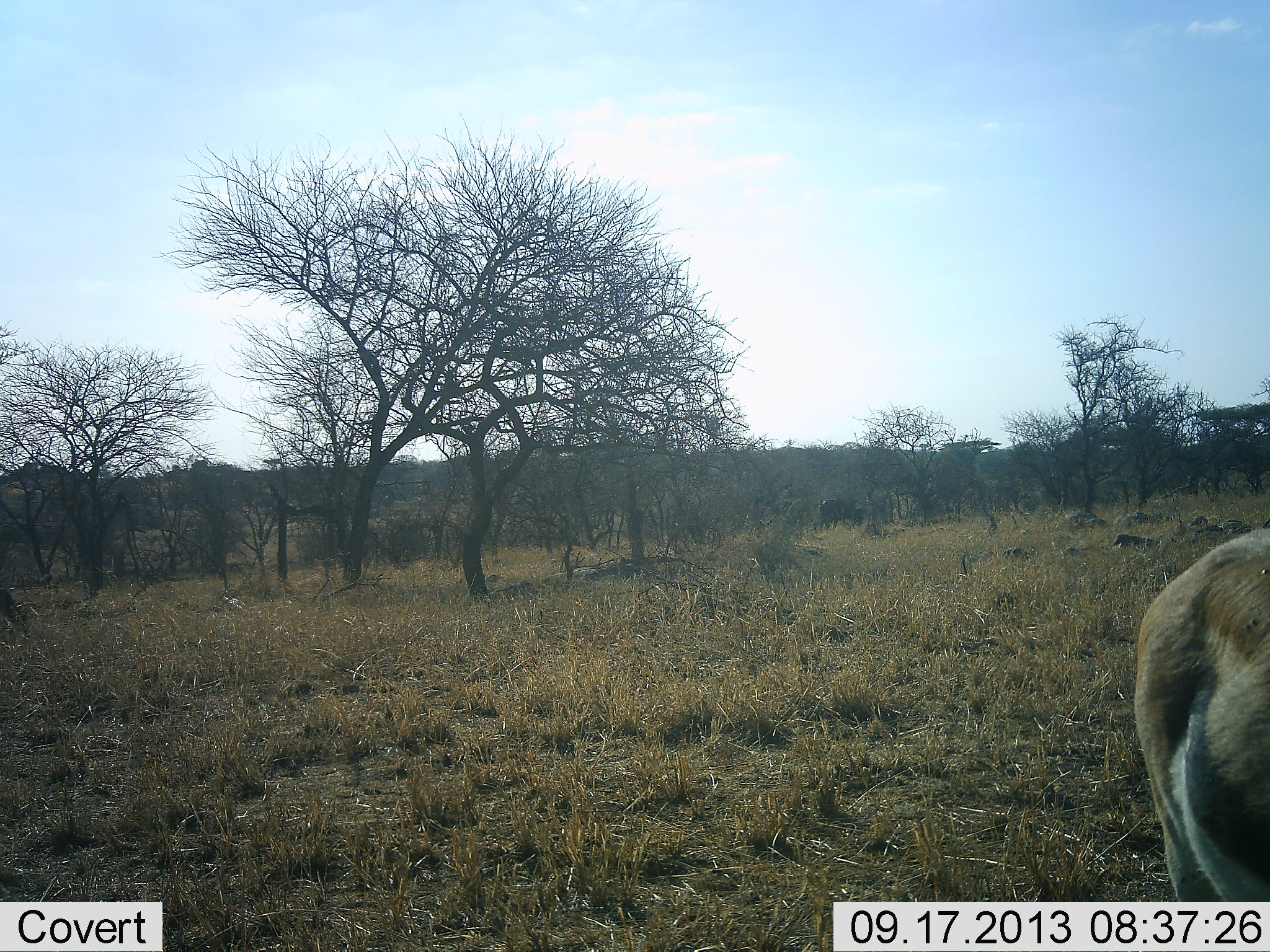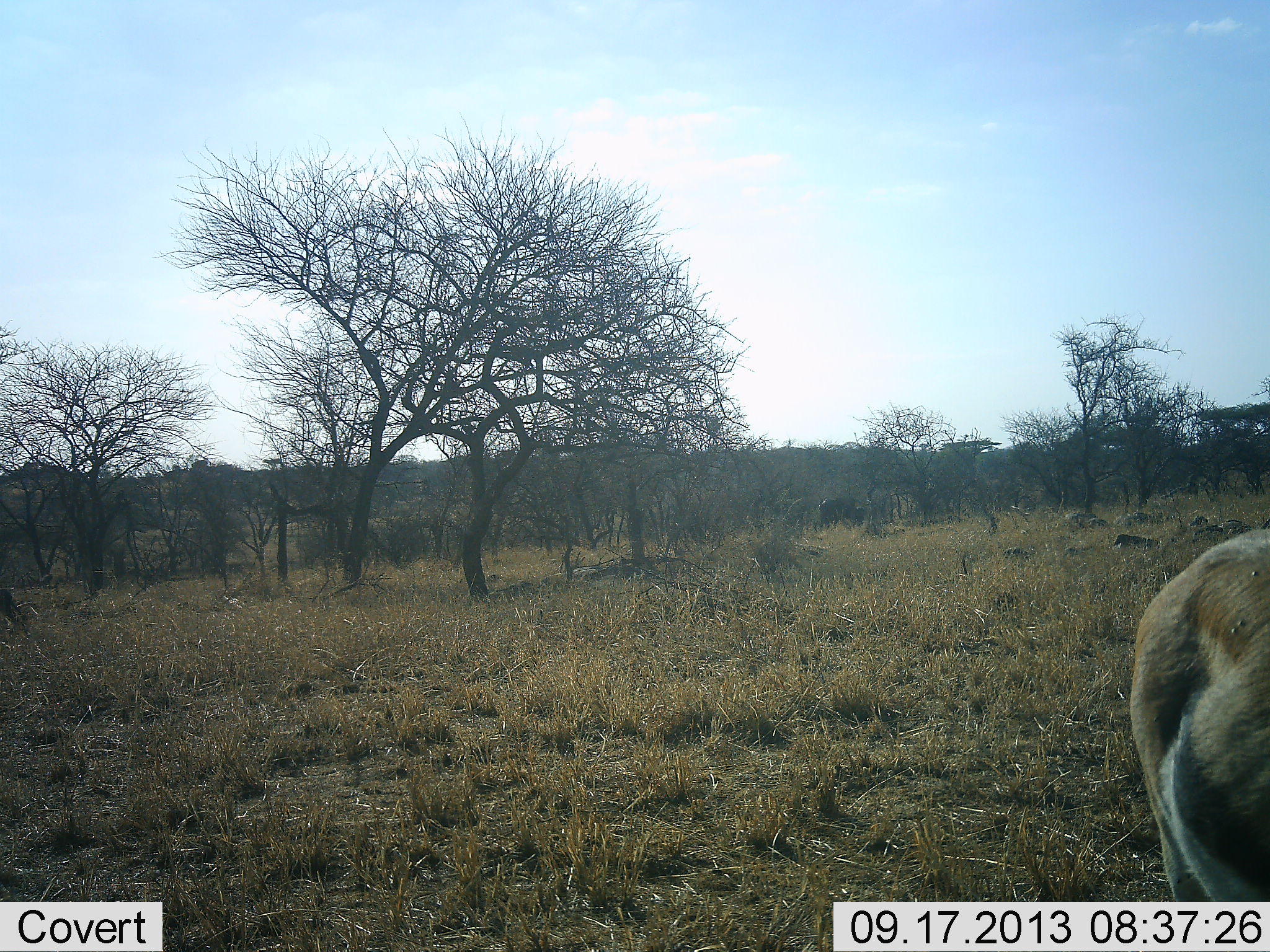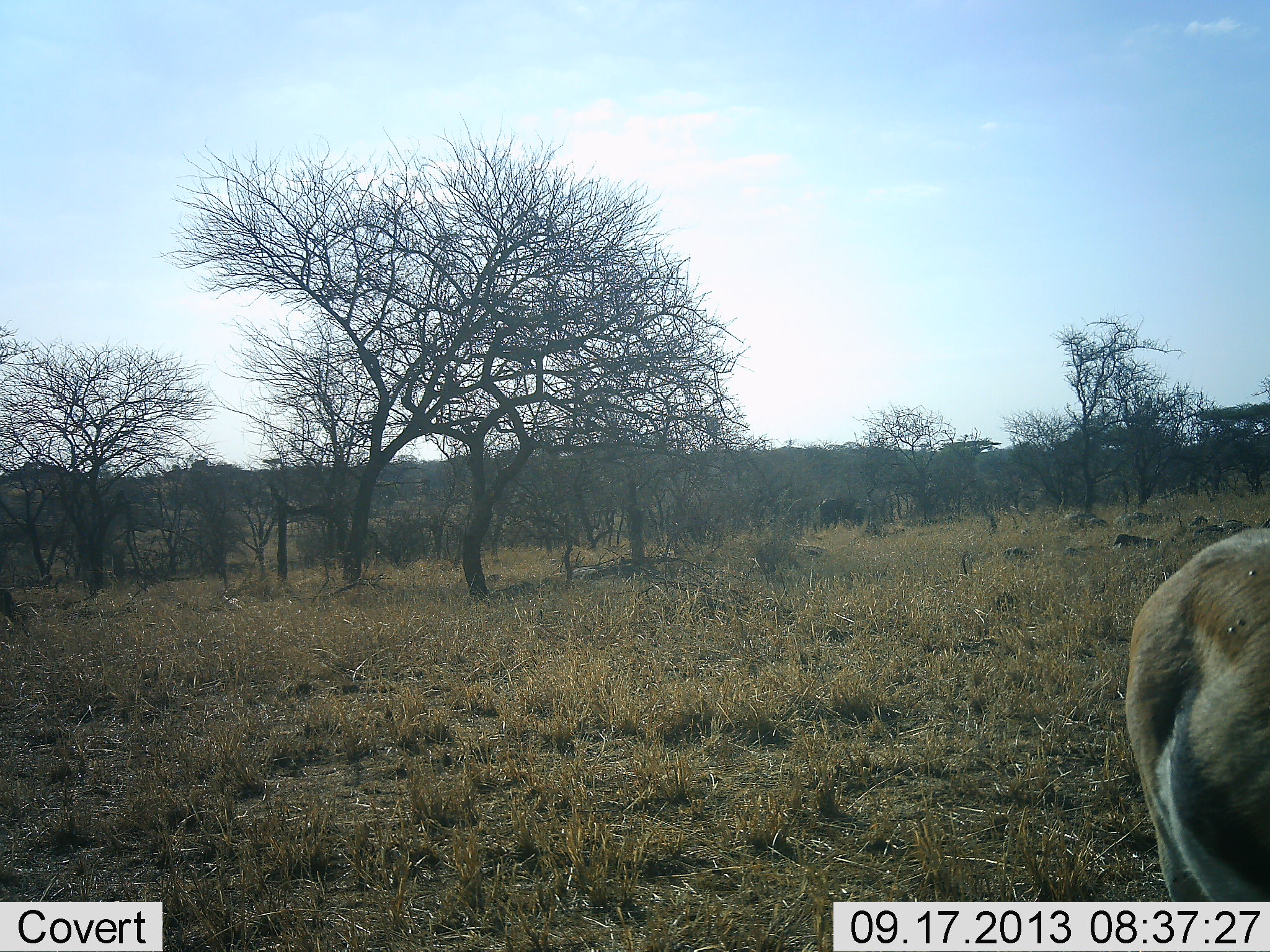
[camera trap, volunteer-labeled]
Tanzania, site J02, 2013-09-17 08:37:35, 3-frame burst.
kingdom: Animalia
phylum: Chordata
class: Mammalia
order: Artiodactyla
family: Bovidae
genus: Eudorcas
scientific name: Eudorcas thomsonii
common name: thomson's gazelle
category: gazellethomsons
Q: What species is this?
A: Gazellethomsons (thomson's gazelle) (Eudorcas thomsonii).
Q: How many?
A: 1.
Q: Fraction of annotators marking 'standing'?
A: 90%.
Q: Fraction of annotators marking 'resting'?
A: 0%.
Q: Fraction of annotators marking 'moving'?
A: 0%.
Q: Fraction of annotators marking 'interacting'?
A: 0%.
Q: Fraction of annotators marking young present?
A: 0%.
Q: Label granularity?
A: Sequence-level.